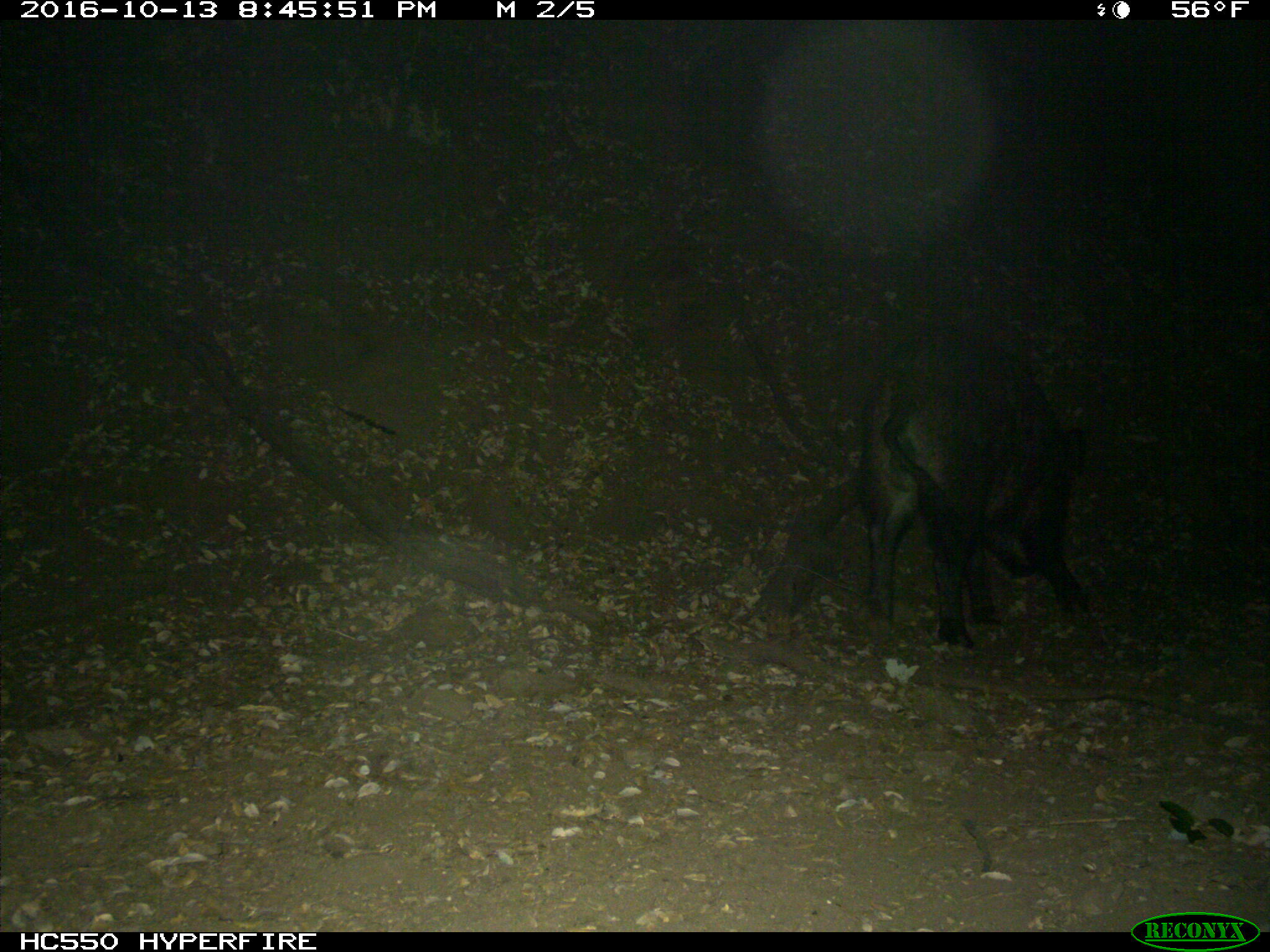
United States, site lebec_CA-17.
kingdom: Animalia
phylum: Chordata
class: Mammalia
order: Artiodactyla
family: Suidae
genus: Sus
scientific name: Sus scrofa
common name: wild boar